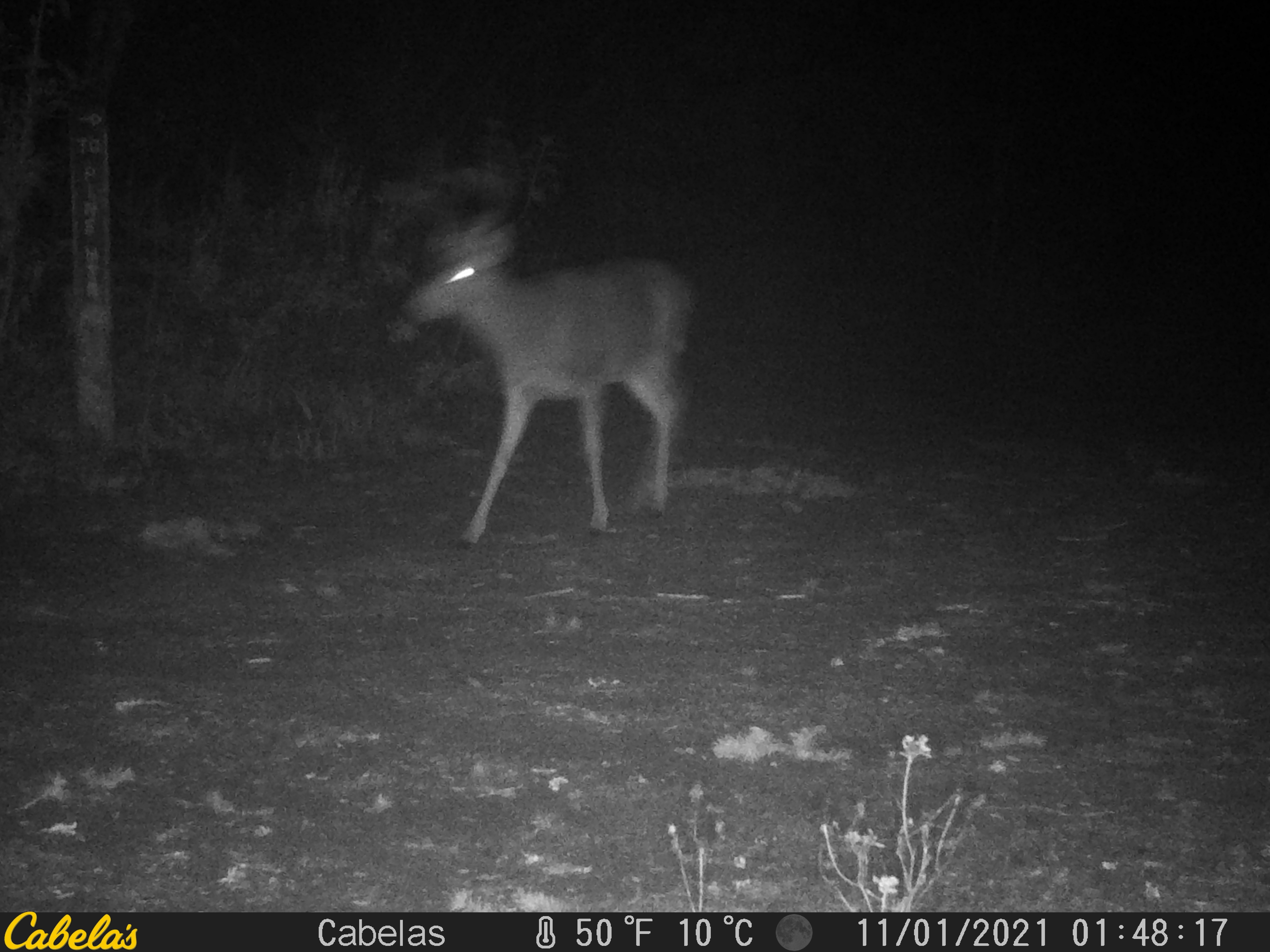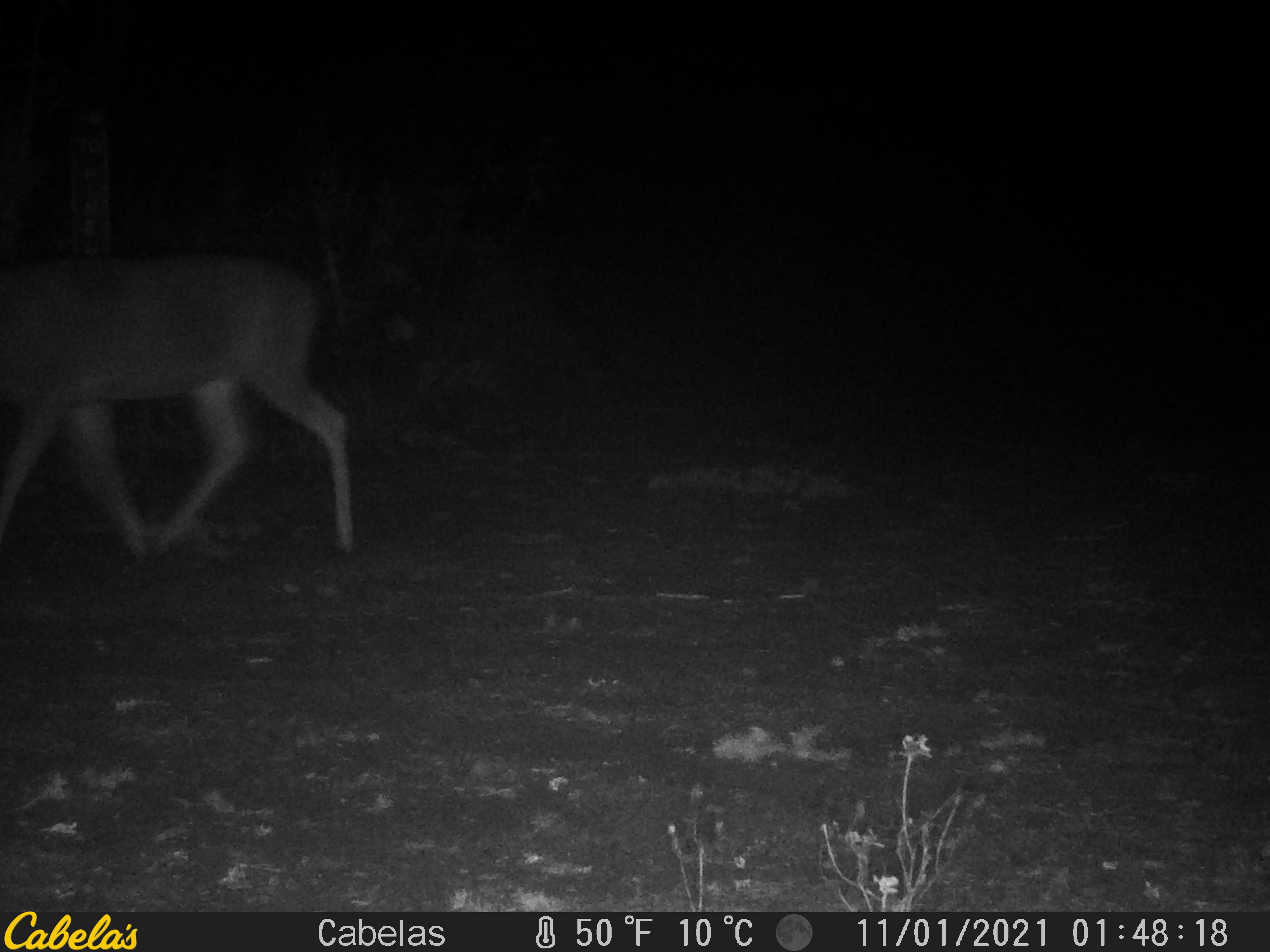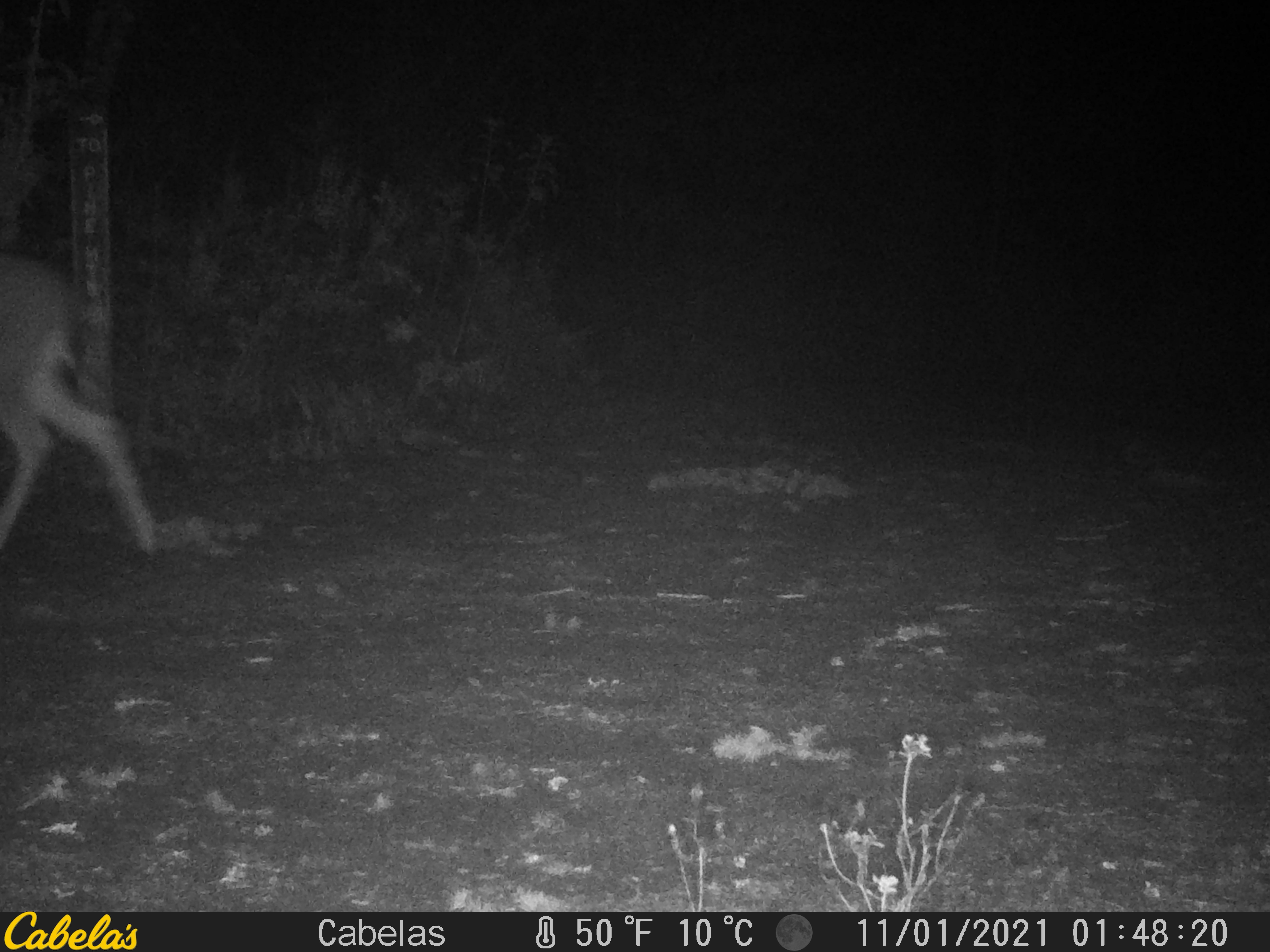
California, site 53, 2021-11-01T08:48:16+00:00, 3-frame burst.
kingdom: Animalia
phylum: Chordata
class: Mammalia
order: Artiodactyla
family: Cervidae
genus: Odocoileus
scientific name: Odocoileus hemionus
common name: mule deer